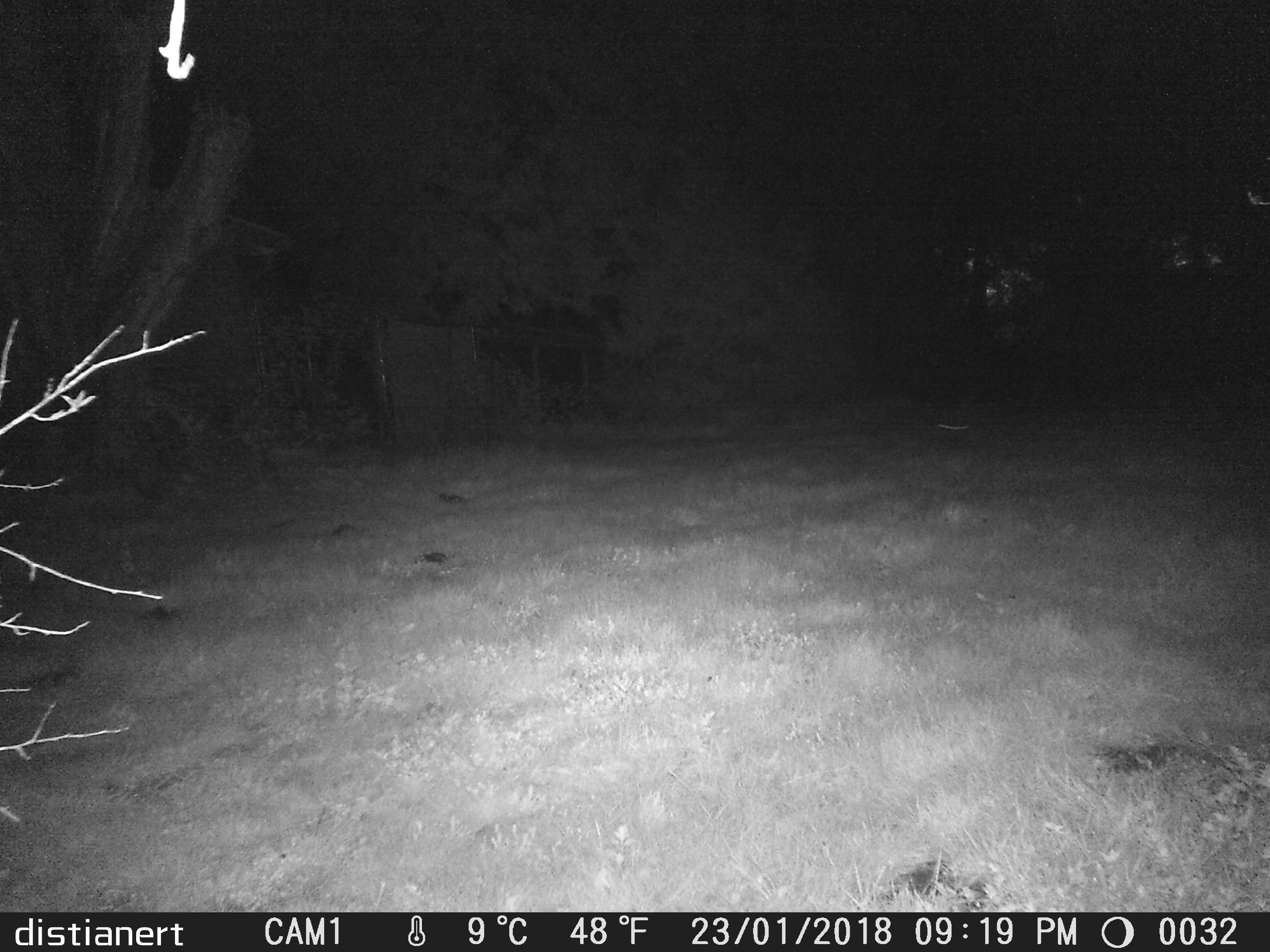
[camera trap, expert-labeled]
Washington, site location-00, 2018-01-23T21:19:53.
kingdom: Animalia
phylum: Chordata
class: Mammalia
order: Lagomorpha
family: Leporidae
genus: Sylvilagus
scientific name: Sylvilagus floridanus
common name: eastern cottontail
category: rabbit